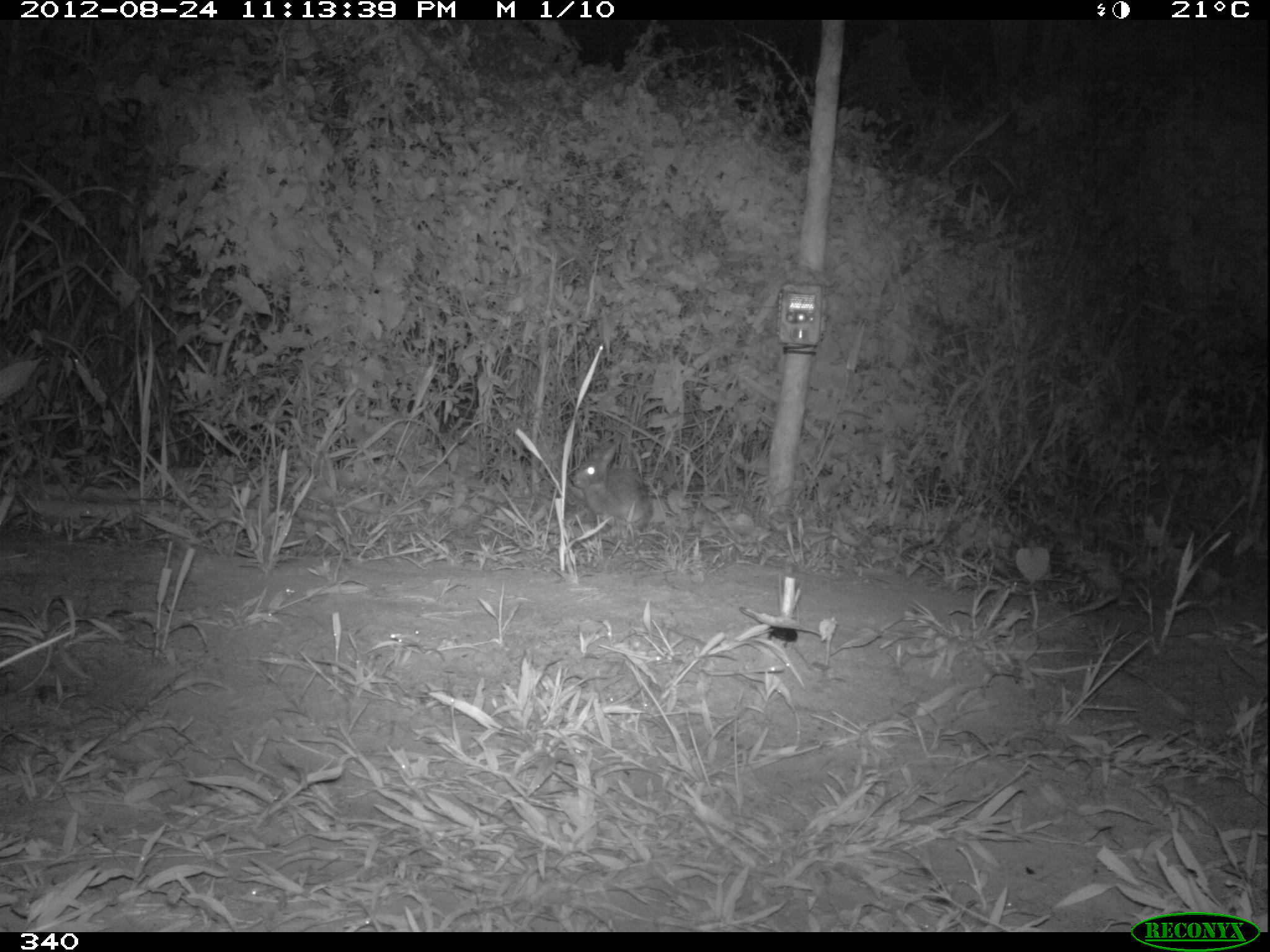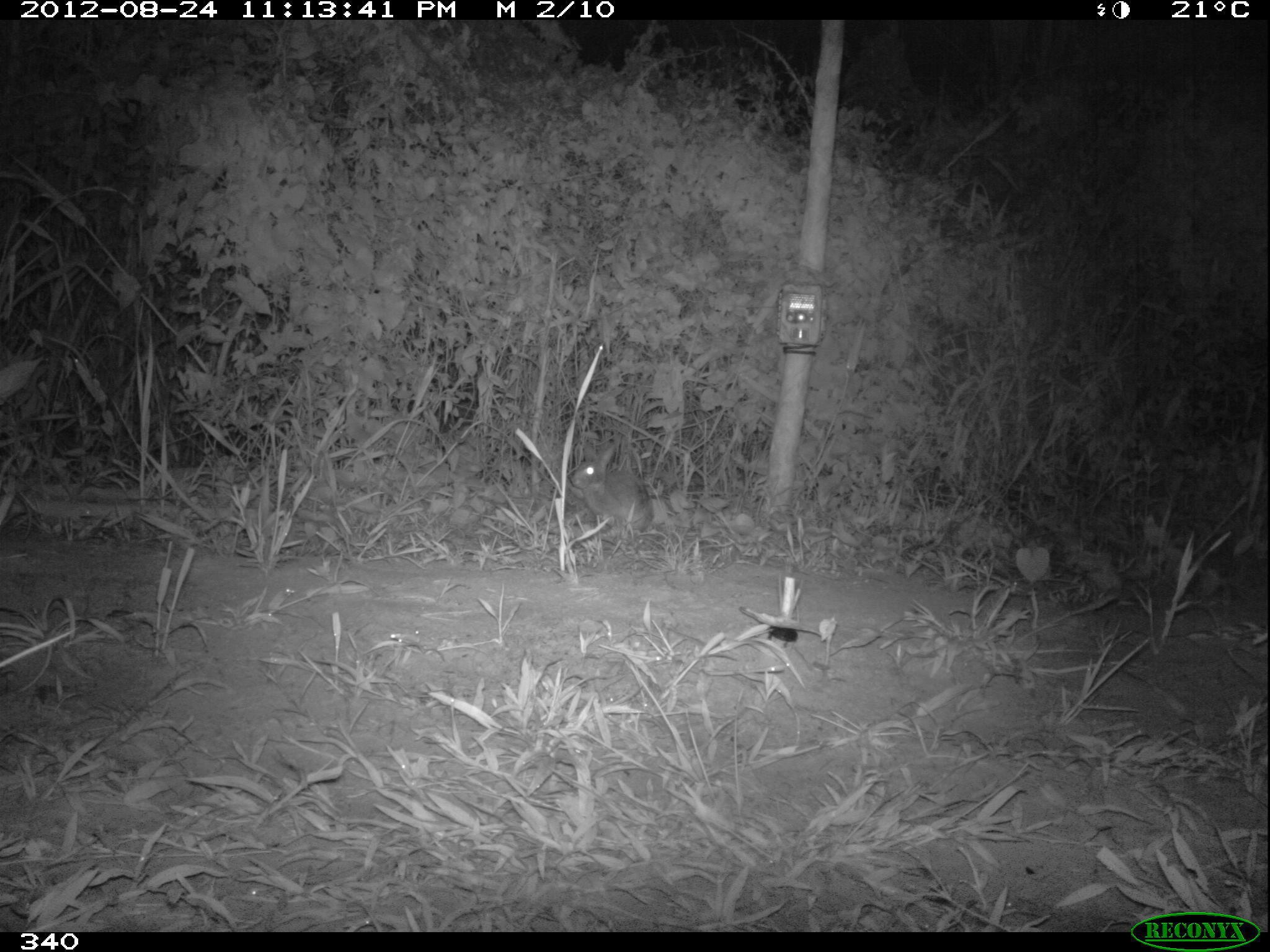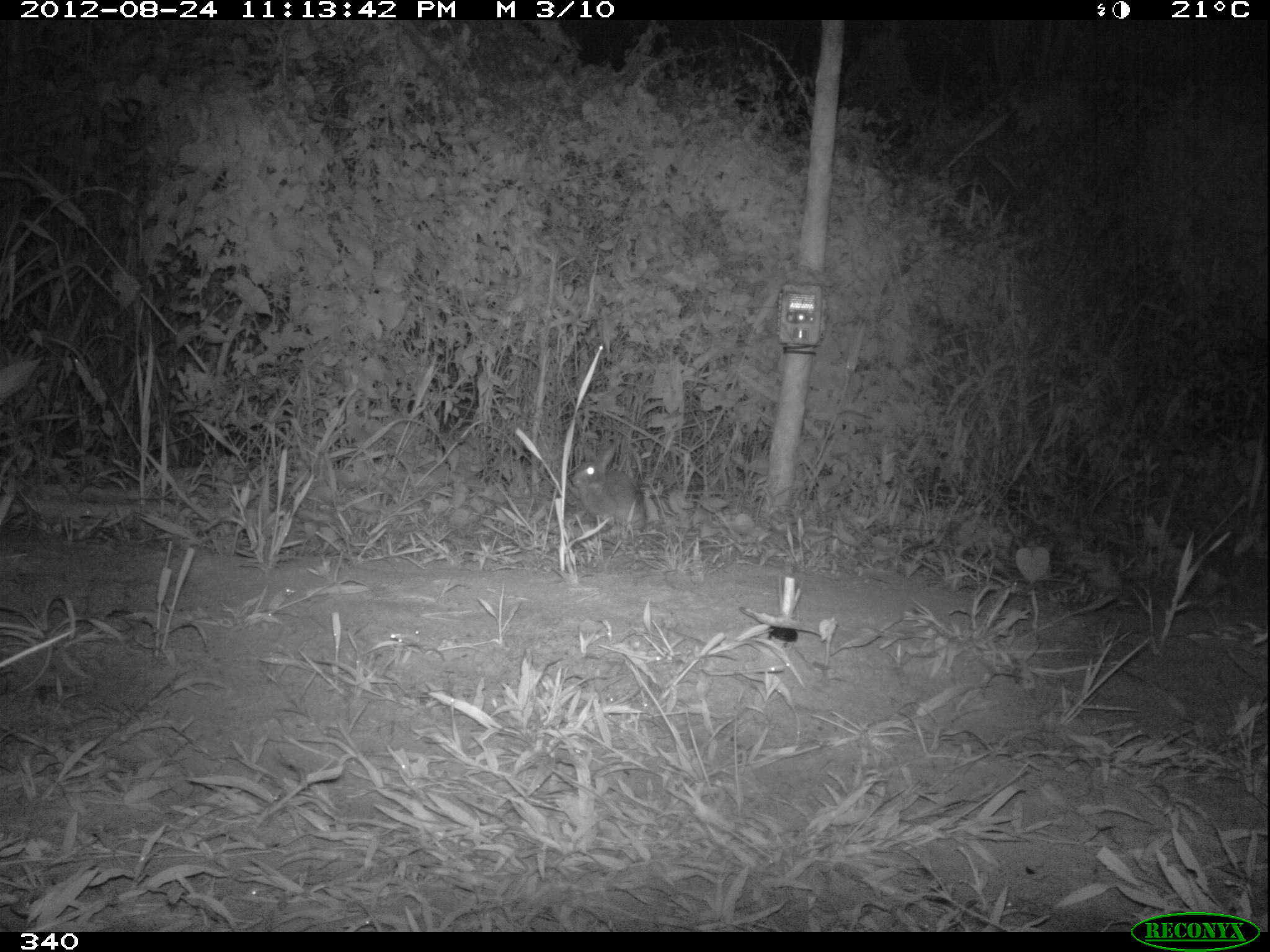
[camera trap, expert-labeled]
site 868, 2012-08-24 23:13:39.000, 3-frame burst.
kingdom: Animalia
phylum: Chordata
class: Mammalia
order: Lagomorpha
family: Leporidae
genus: Sylvilagus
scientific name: Sylvilagus brasiliensis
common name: tapeti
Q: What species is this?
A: Sylvilagus brasiliensis (tapeti).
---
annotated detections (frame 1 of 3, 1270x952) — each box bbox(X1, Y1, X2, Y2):
sylvilagus brasiliensis: bbox(569, 438, 652, 525)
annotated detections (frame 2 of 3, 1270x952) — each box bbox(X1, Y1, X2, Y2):
sylvilagus brasiliensis: bbox(569, 440, 653, 533)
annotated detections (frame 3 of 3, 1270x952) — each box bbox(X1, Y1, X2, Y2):
sylvilagus brasiliensis: bbox(570, 442, 644, 530)